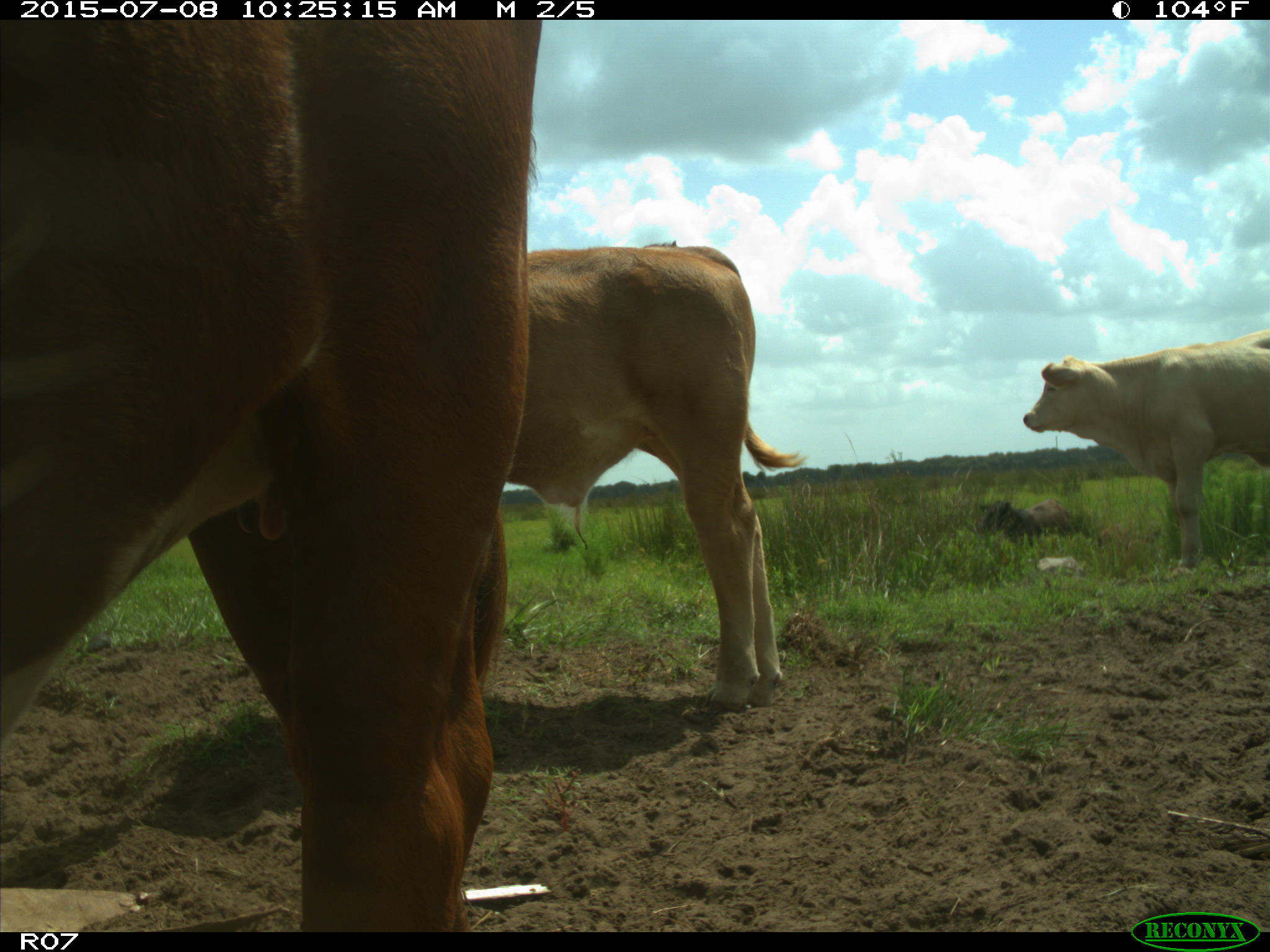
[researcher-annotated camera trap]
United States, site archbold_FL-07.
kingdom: Animalia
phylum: Chordata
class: Mammalia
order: Artiodactyla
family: Bovidae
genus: Bos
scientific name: Bos taurus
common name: domestic cow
Bos taurus (domestic cow).